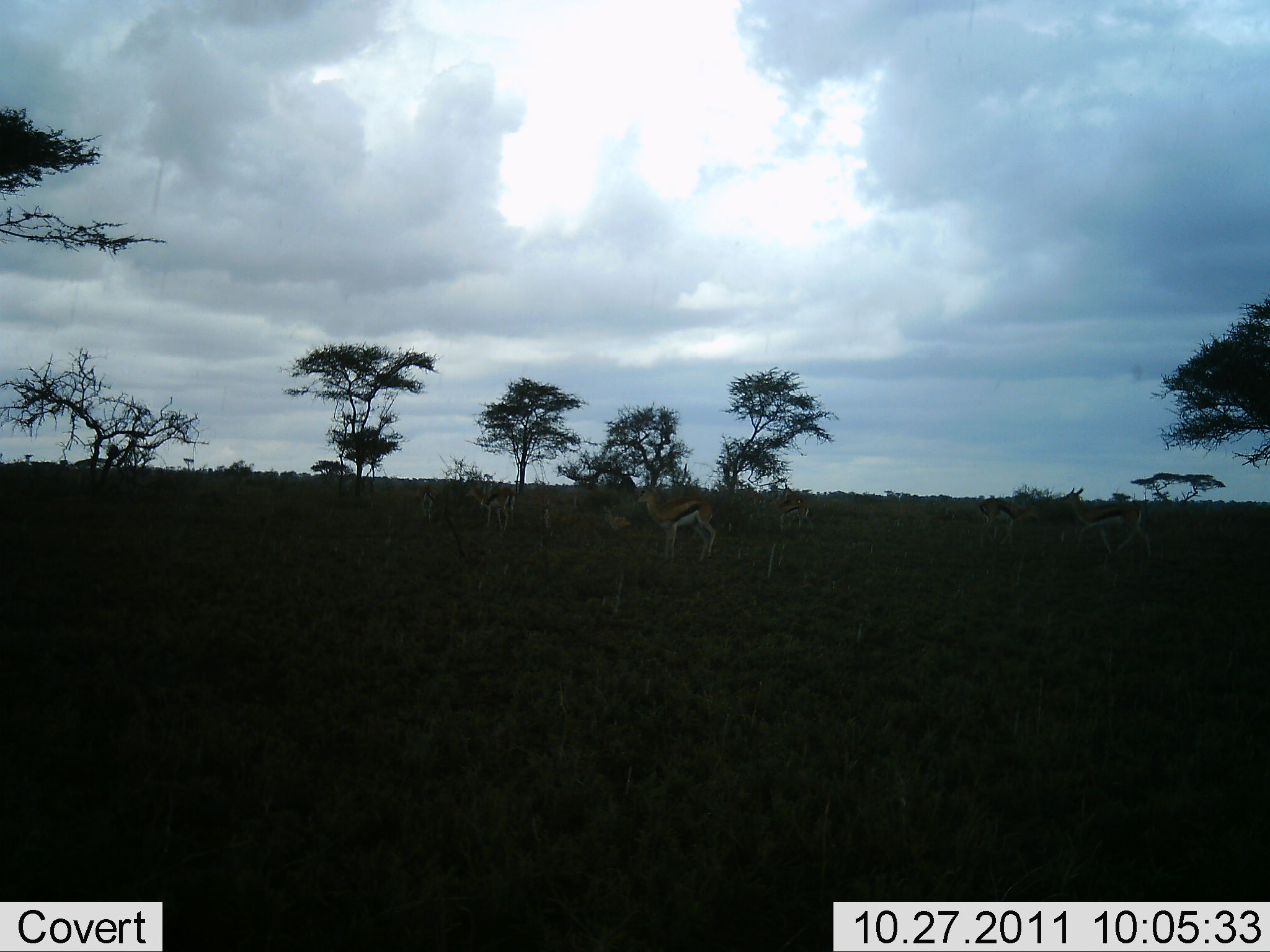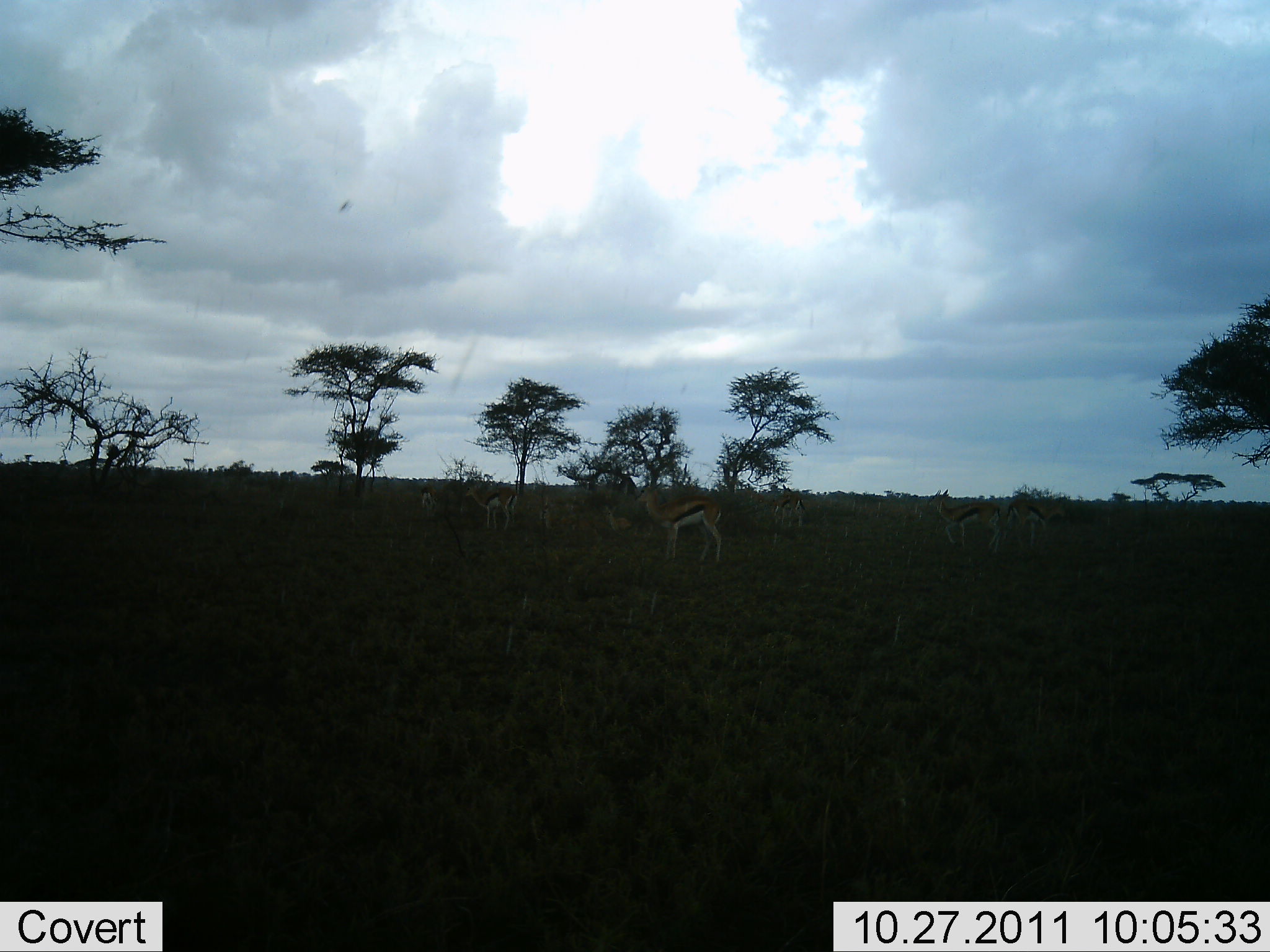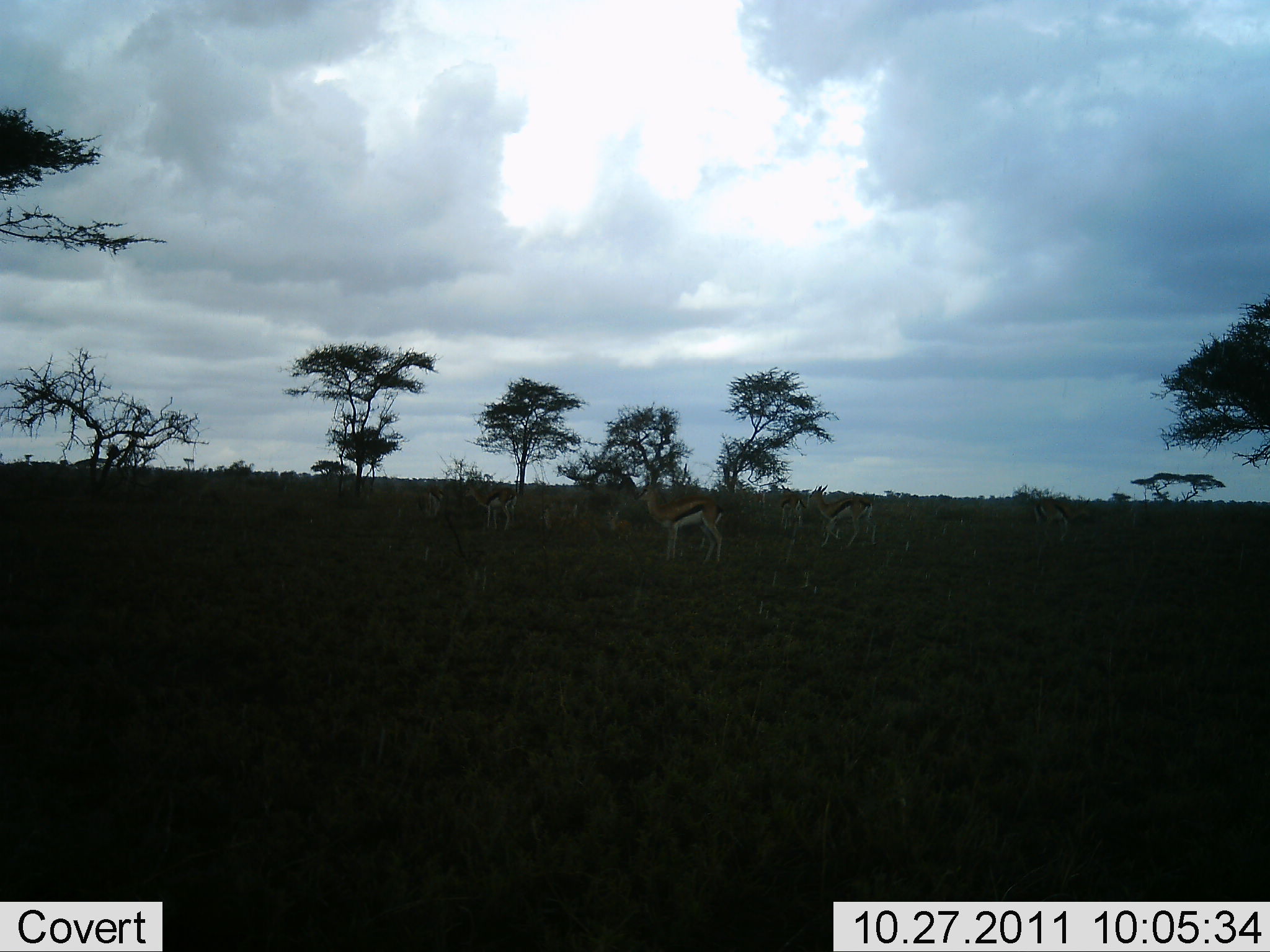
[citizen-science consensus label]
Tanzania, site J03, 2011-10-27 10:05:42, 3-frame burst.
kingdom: Animalia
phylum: Chordata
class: Mammalia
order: Artiodactyla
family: Bovidae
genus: Eudorcas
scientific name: Eudorcas thomsonii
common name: thomson's gazelle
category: gazellethomsons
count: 8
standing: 64%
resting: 0%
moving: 82%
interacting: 0%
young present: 0%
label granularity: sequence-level